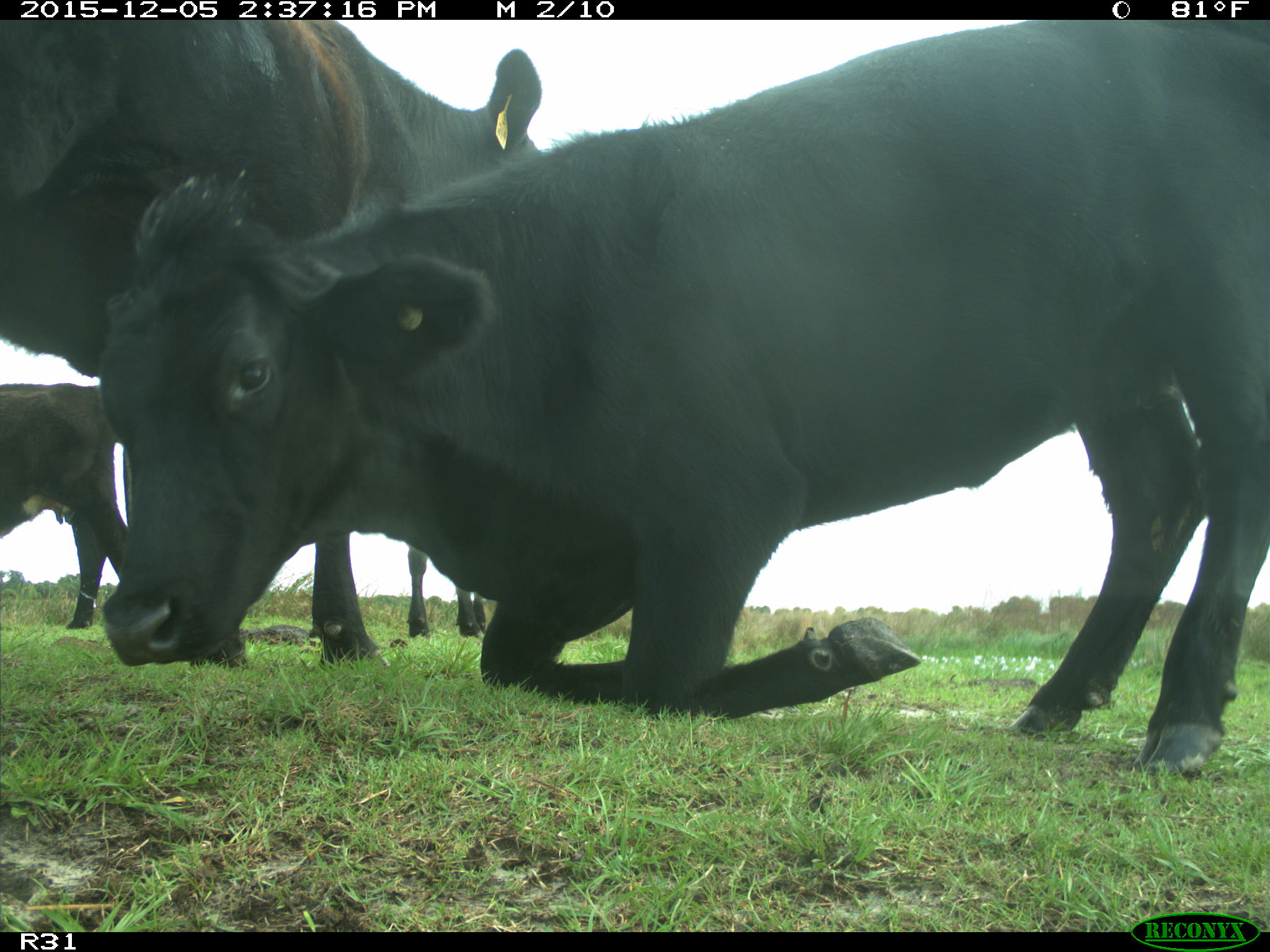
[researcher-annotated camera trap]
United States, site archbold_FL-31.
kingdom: Animalia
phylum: Chordata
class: Mammalia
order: Artiodactyla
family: Bovidae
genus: Bos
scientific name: Bos taurus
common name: domestic cow